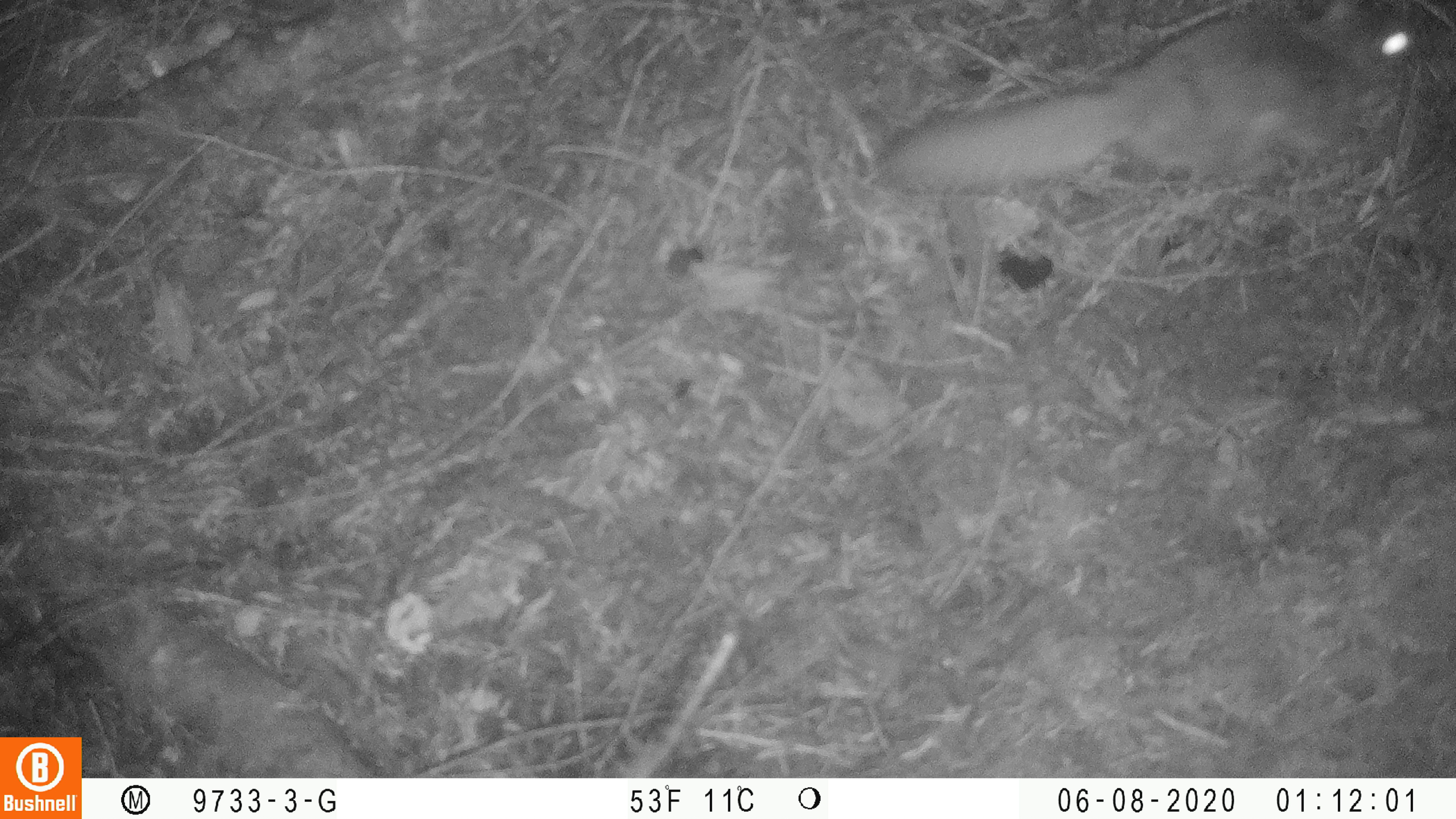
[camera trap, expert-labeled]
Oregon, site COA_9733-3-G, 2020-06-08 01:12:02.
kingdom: Animalia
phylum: Chordata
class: Mammalia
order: Rodentia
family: Sciuridae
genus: Glaucomys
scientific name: Glaucomys oregonensis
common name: humboldt's flying squirrel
Humboldt's flying squirrel (Glaucomys oregonensis).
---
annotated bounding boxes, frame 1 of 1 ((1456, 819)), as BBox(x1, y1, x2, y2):
humboldt's flying squirrel: BBox(867, 1, 1429, 216)